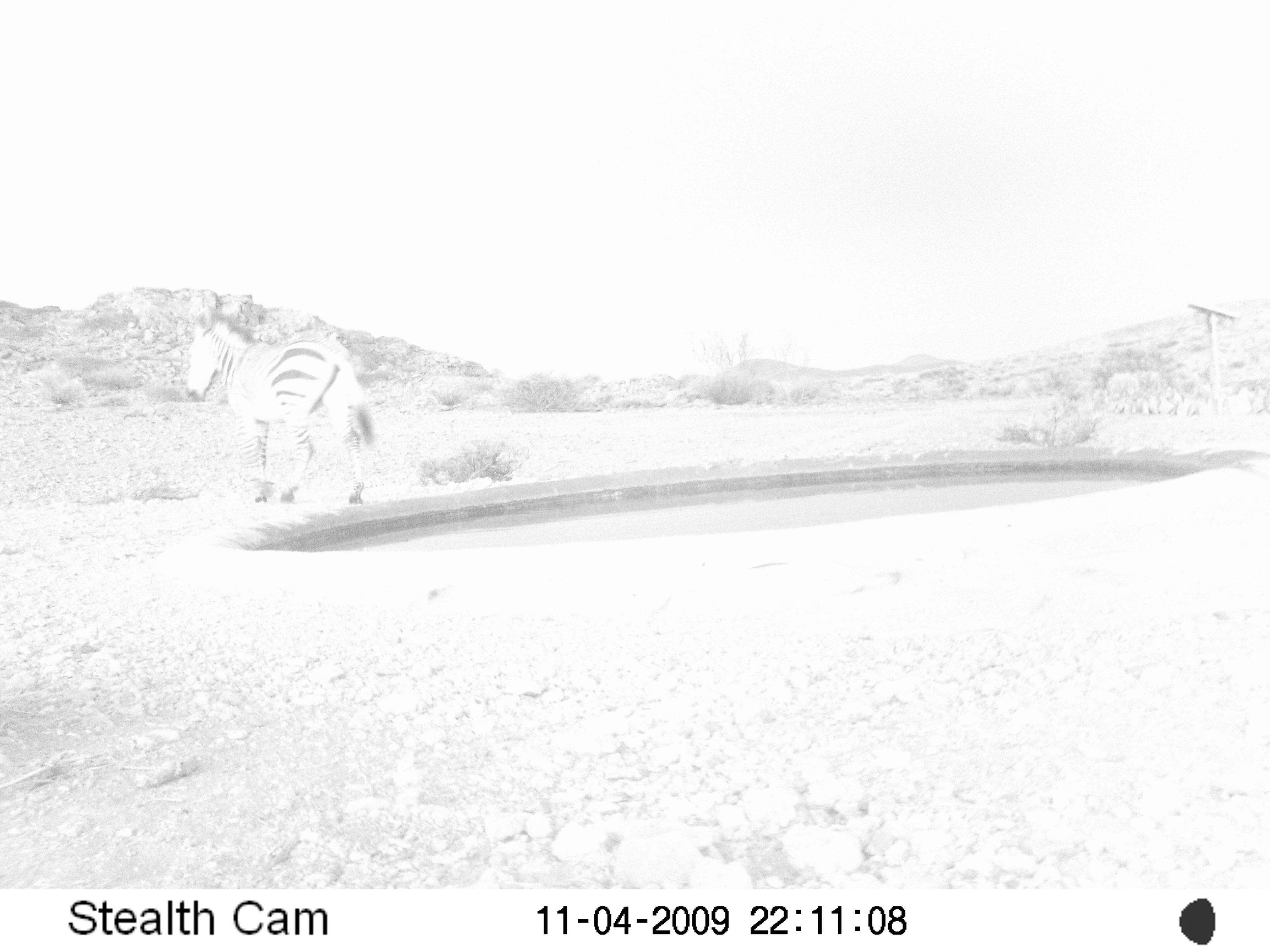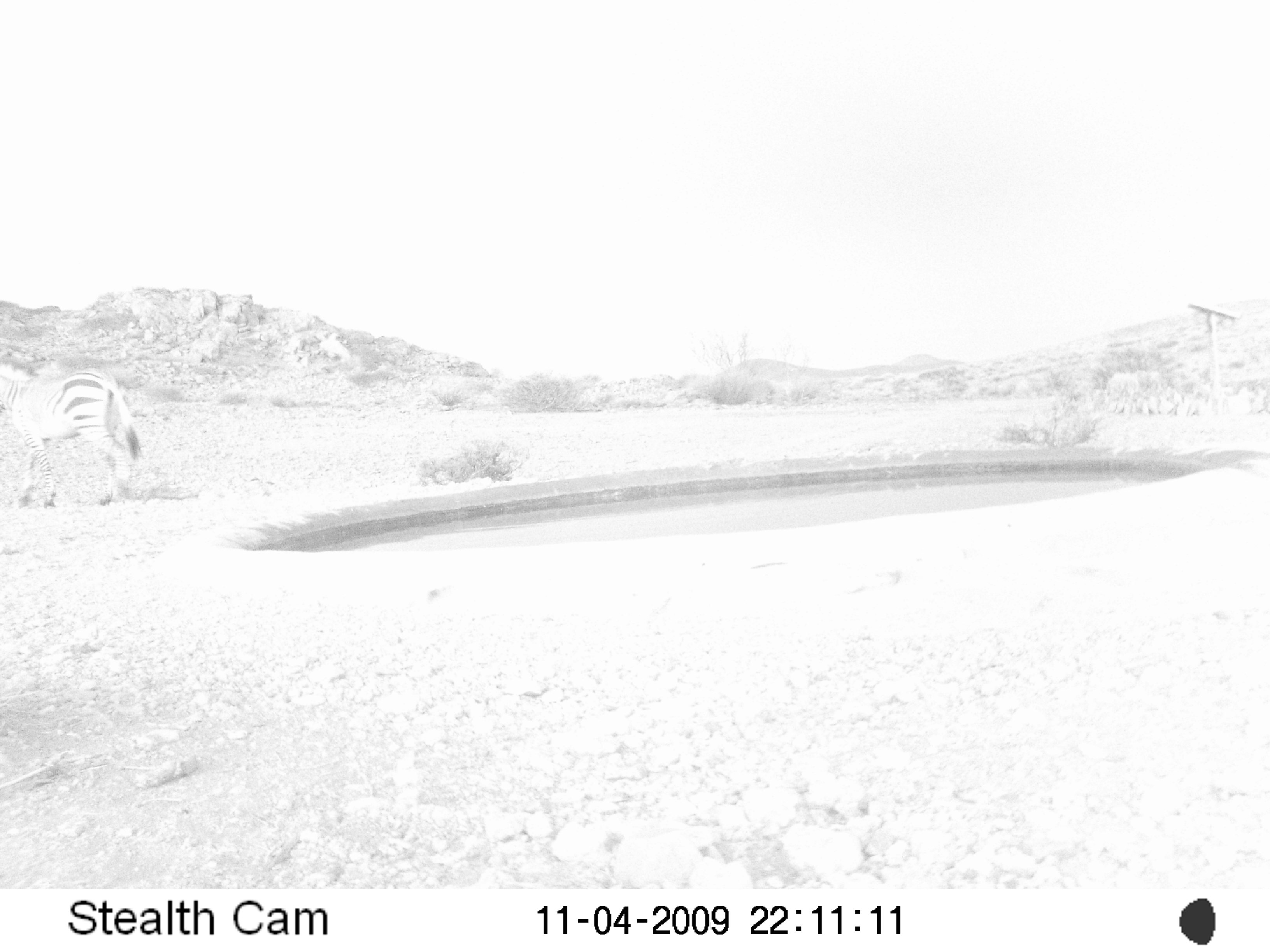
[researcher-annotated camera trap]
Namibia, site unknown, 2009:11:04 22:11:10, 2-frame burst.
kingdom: Animalia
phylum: Chordata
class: Mammalia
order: Perissodactyla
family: Equidae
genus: Equus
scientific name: Equus zebra hartmannae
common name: hartmann's mountain zebra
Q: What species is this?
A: Equus zebra hartmannae (hartmann's mountain zebra).